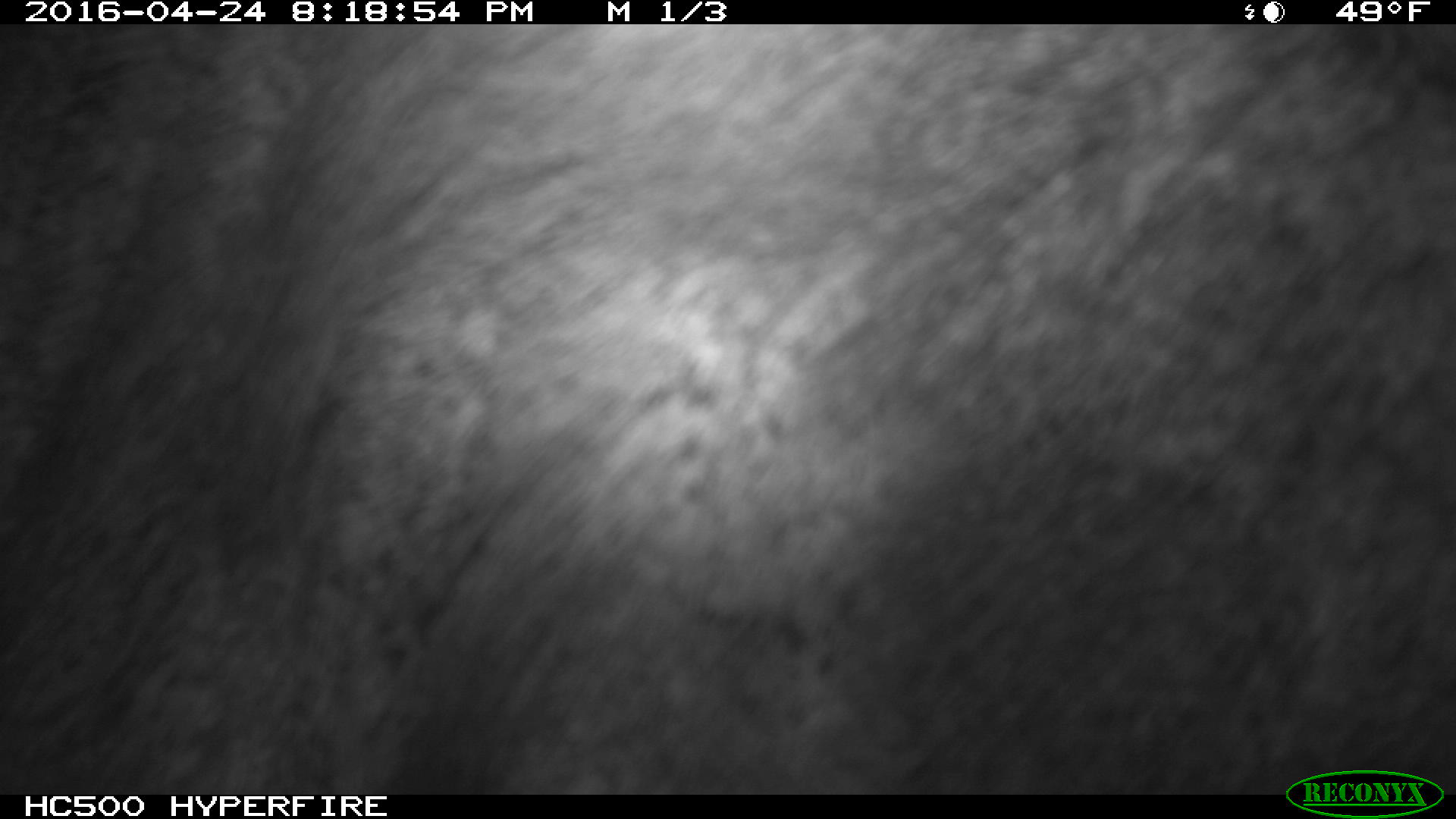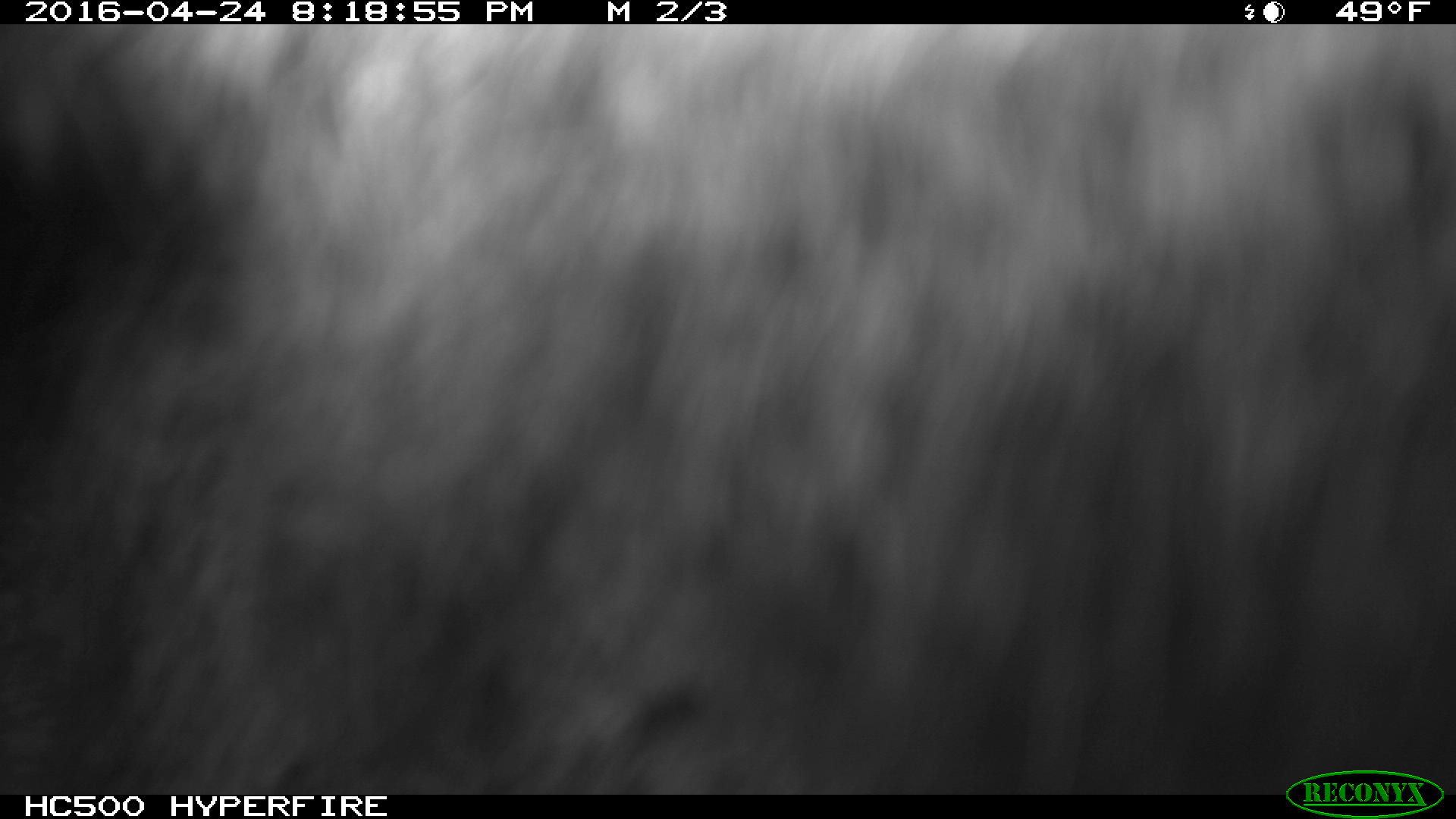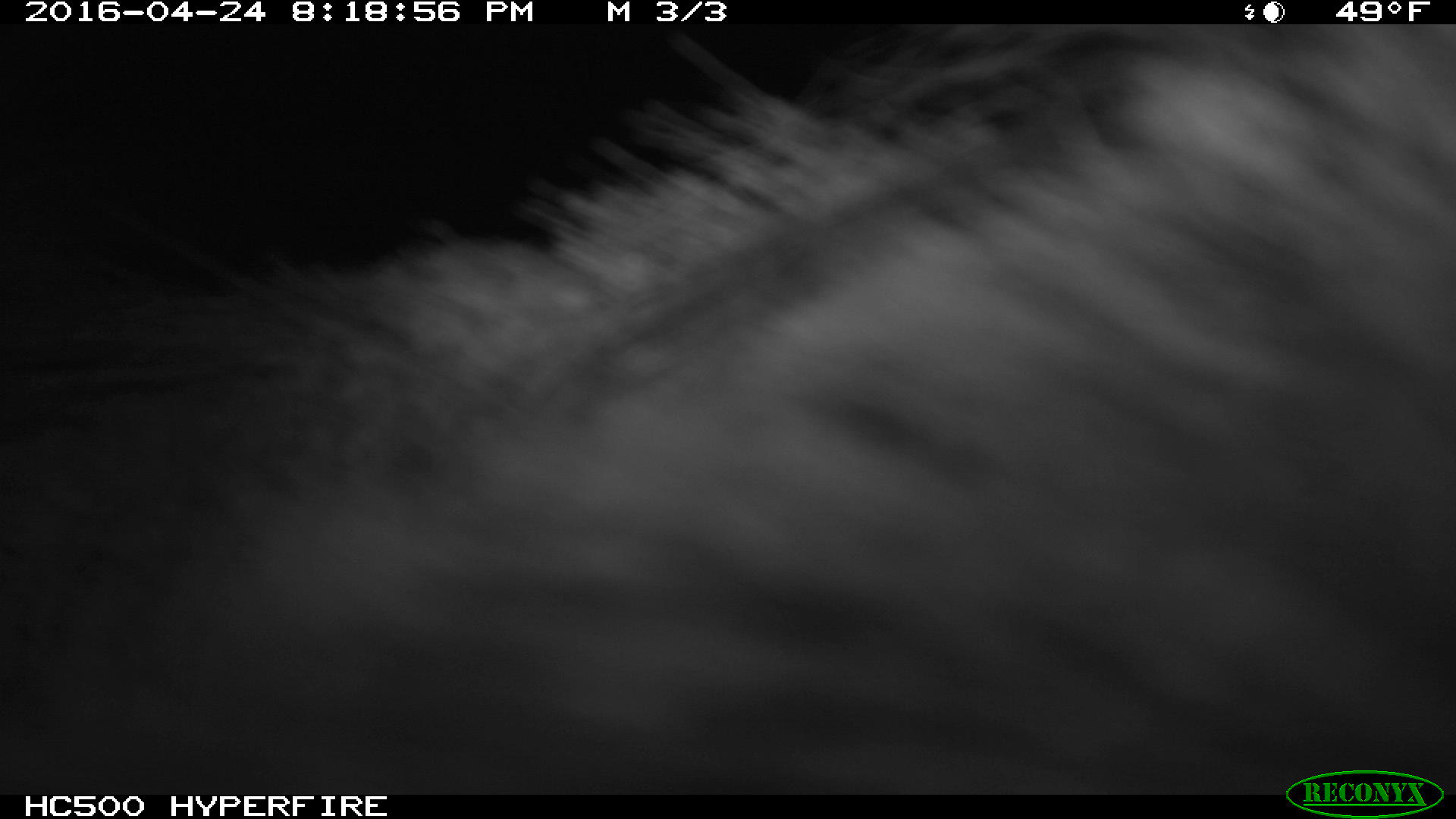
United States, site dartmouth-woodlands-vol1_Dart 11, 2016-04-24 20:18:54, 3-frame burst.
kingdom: Animalia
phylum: Chordata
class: Mammalia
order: Artiodactyla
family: Cervidae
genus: Alces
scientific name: Alces alces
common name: moose